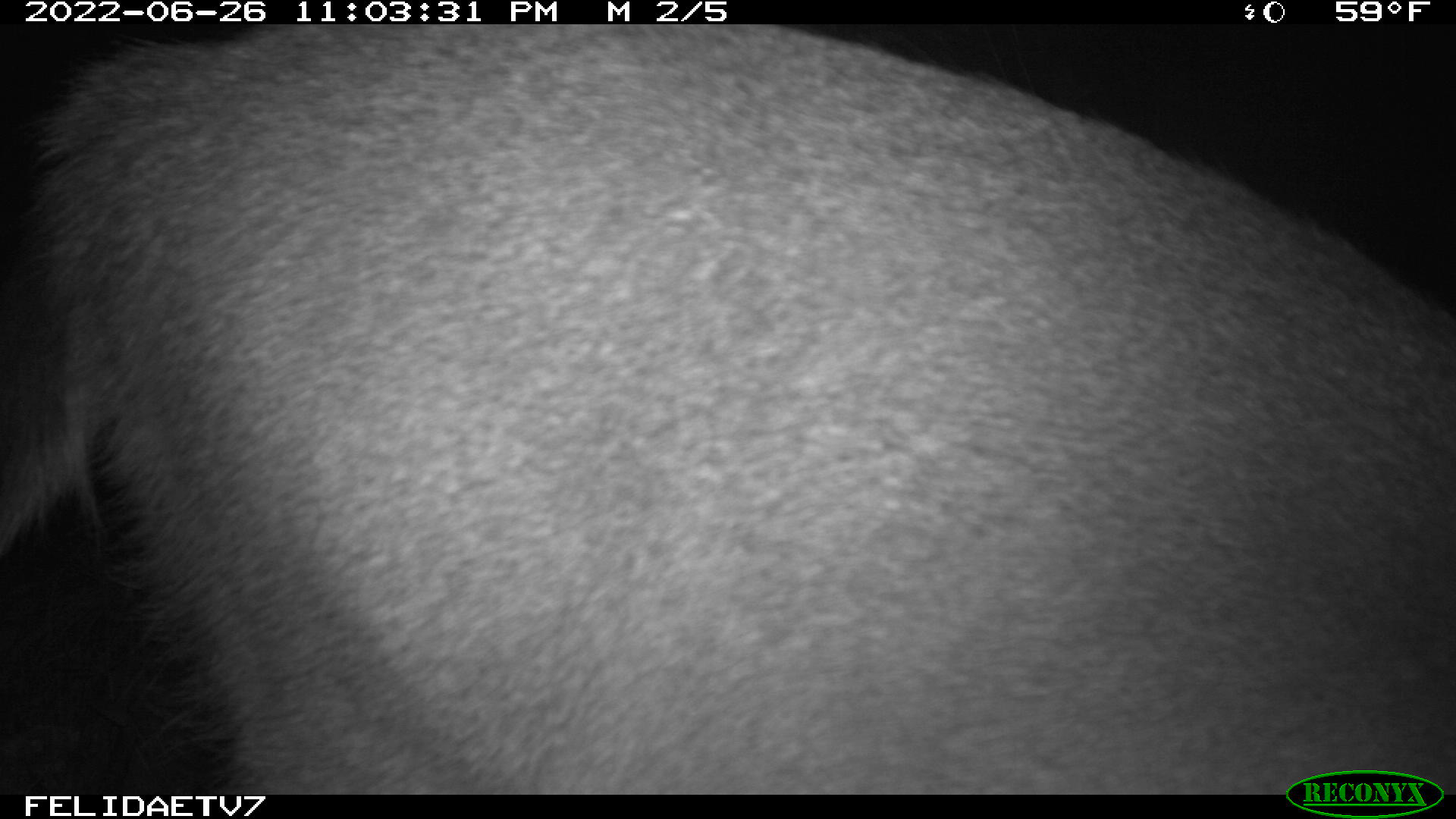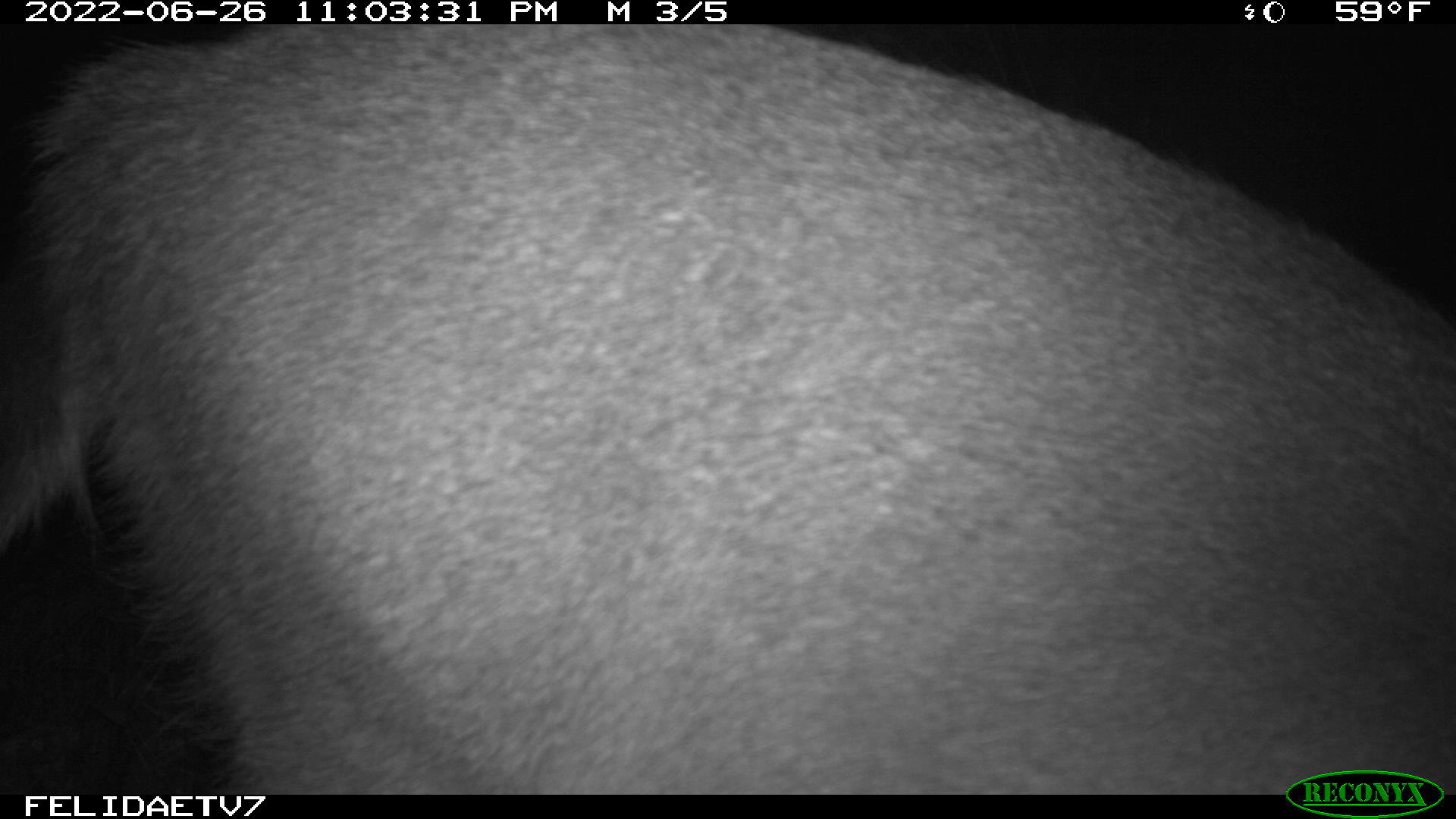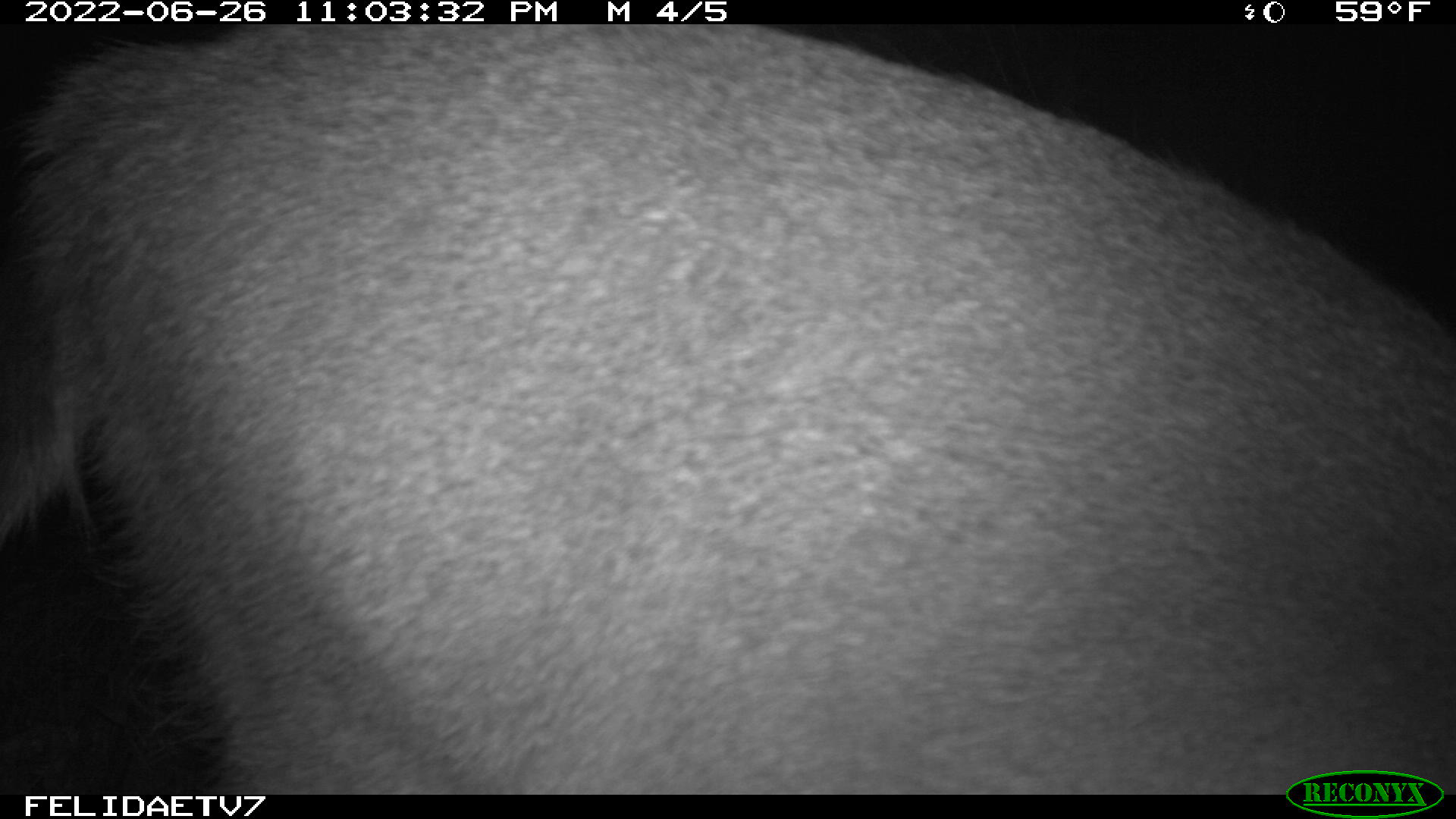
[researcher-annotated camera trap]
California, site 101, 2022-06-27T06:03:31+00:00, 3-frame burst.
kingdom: Animalia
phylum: Chordata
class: Mammalia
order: Artiodactyla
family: Cervidae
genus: Odocoileus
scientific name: Odocoileus hemionus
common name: mule deer